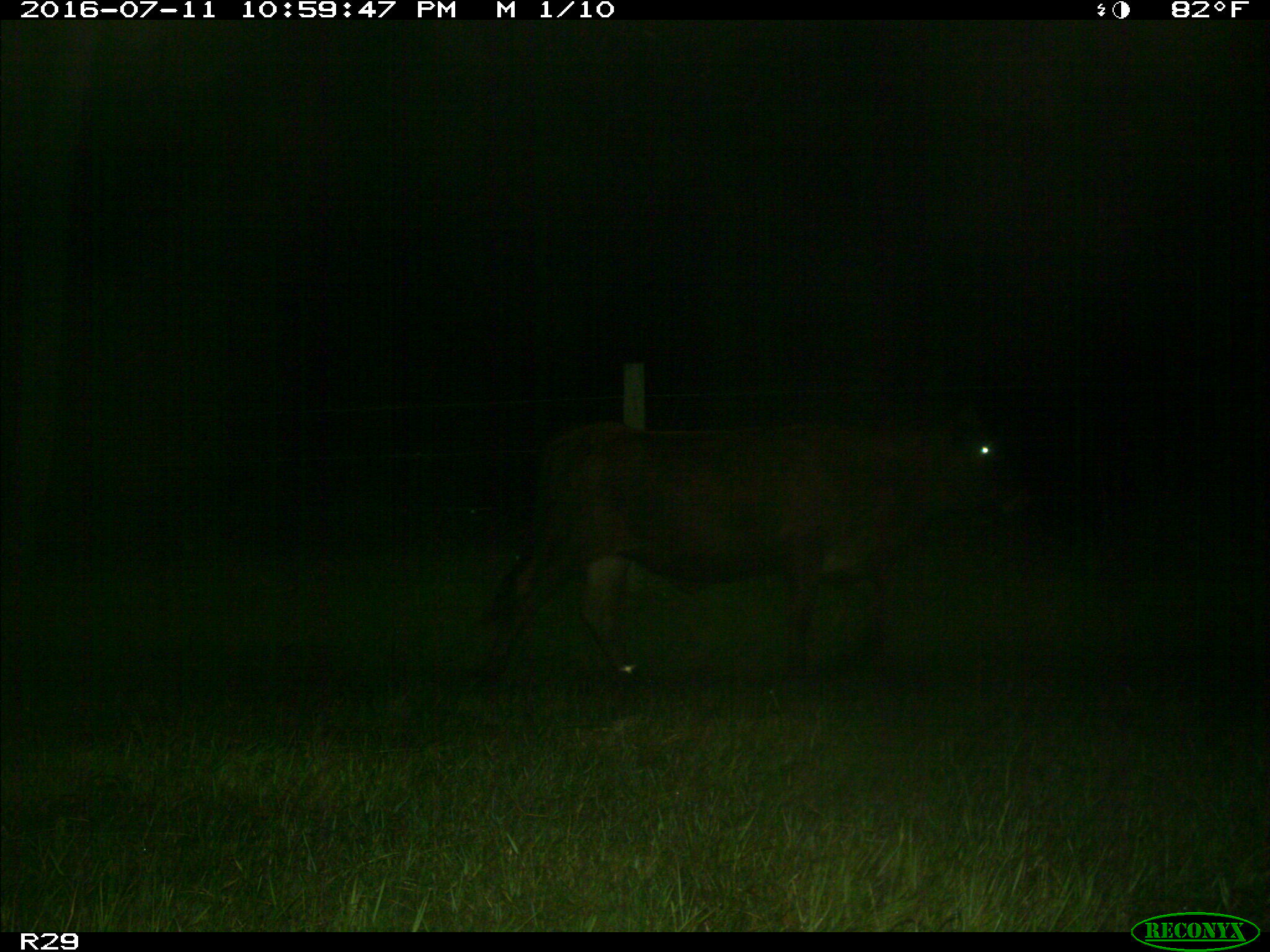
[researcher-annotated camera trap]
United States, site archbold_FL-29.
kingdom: Animalia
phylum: Chordata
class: Mammalia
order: Artiodactyla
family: Bovidae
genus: Bos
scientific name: Bos taurus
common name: domestic cow